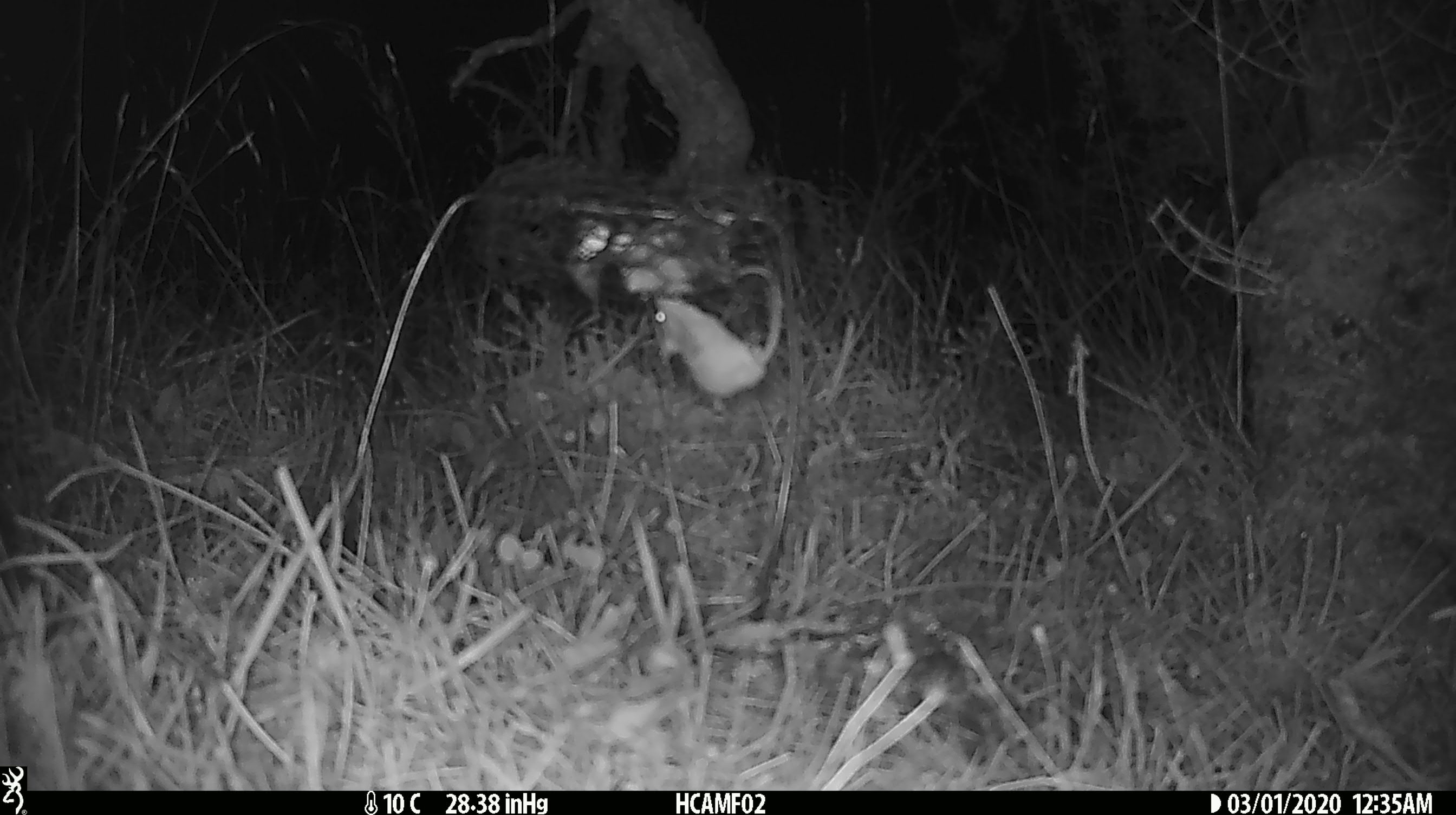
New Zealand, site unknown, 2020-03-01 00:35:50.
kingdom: Animalia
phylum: Chordata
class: Mammalia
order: Rodentia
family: Muridae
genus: Mus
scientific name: Mus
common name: mouse